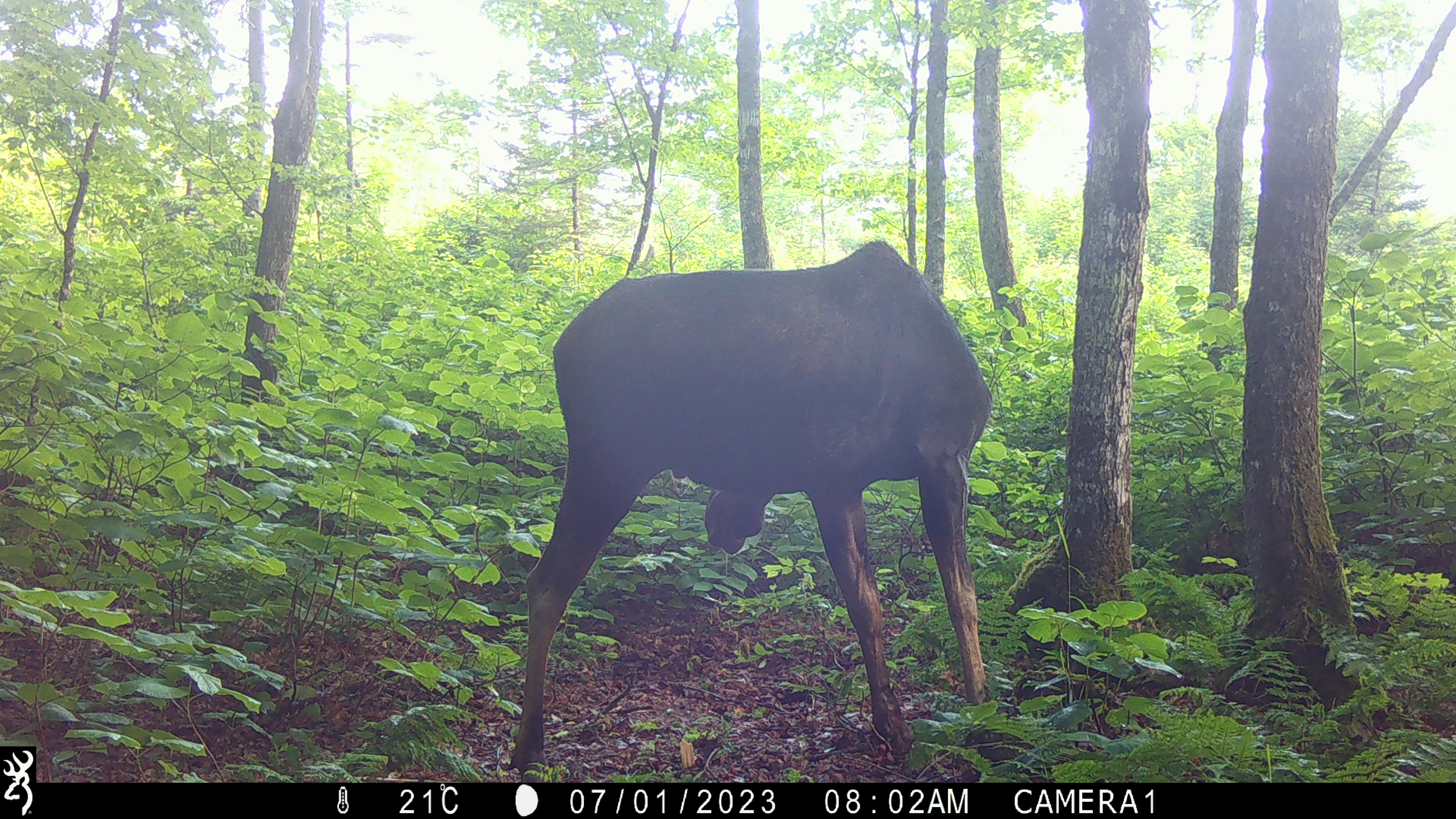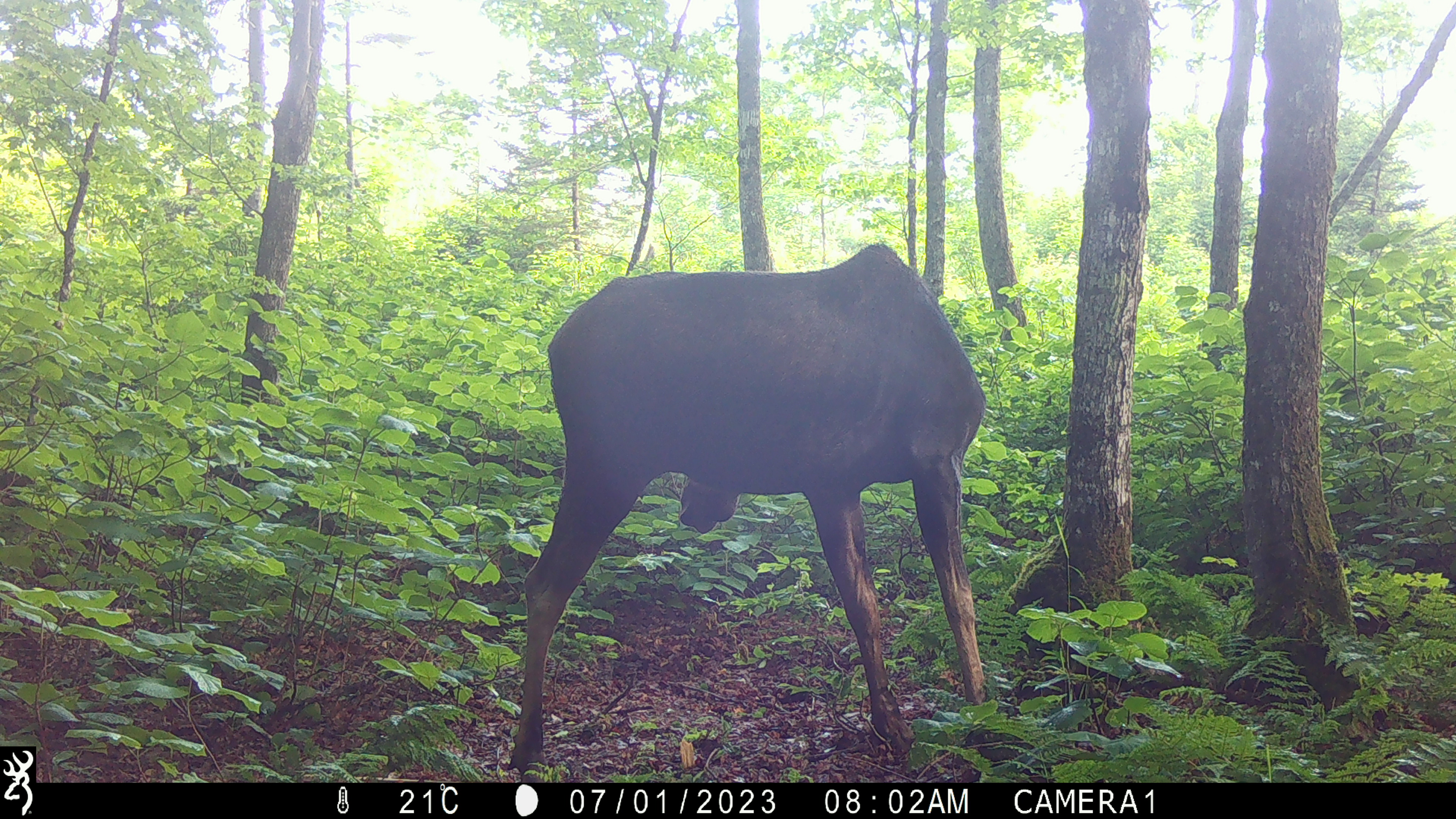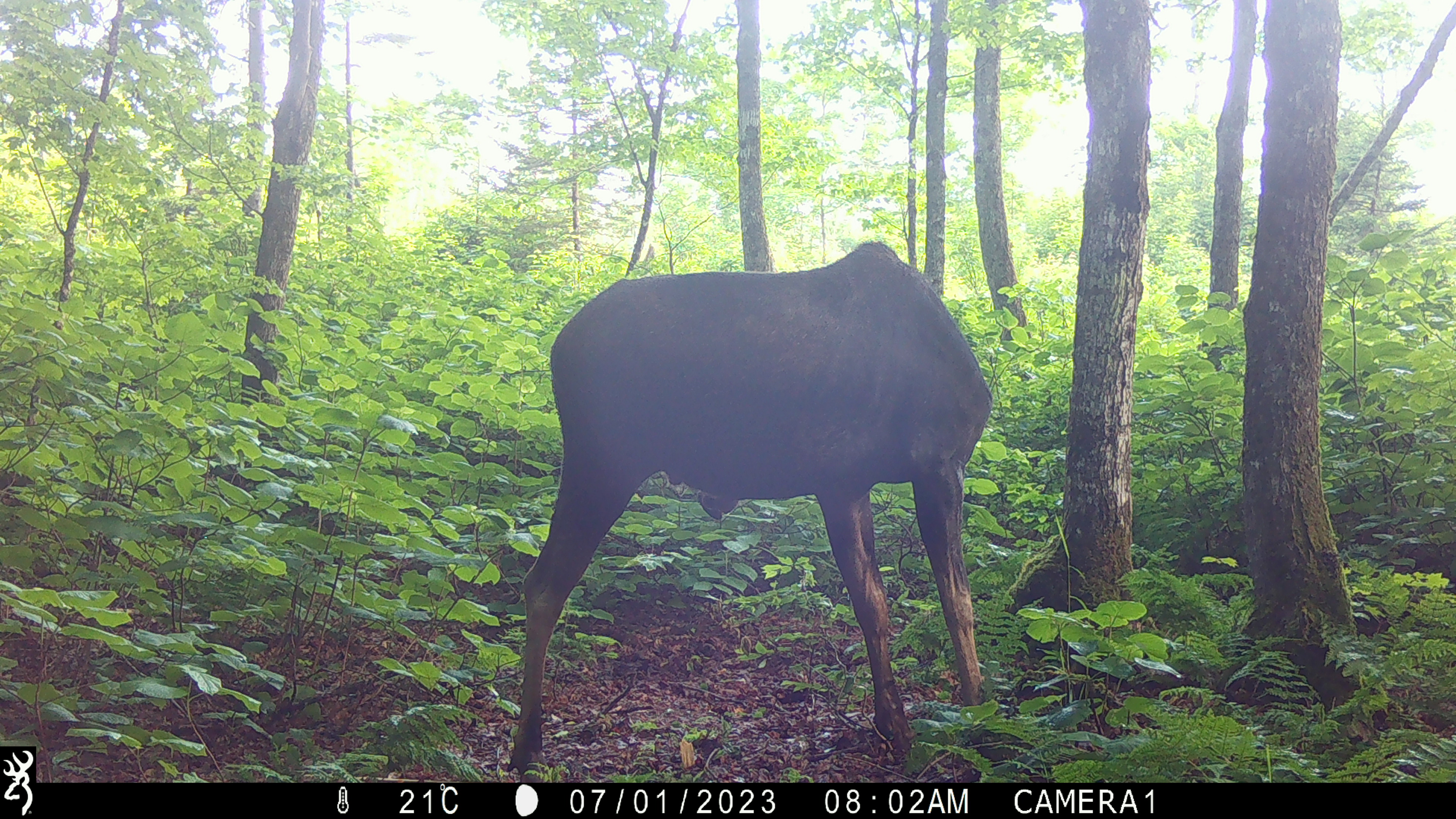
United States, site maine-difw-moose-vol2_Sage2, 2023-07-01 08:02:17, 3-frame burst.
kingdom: Animalia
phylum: Chordata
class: Mammalia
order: Artiodactyla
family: Cervidae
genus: Alces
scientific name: Alces alces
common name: moose